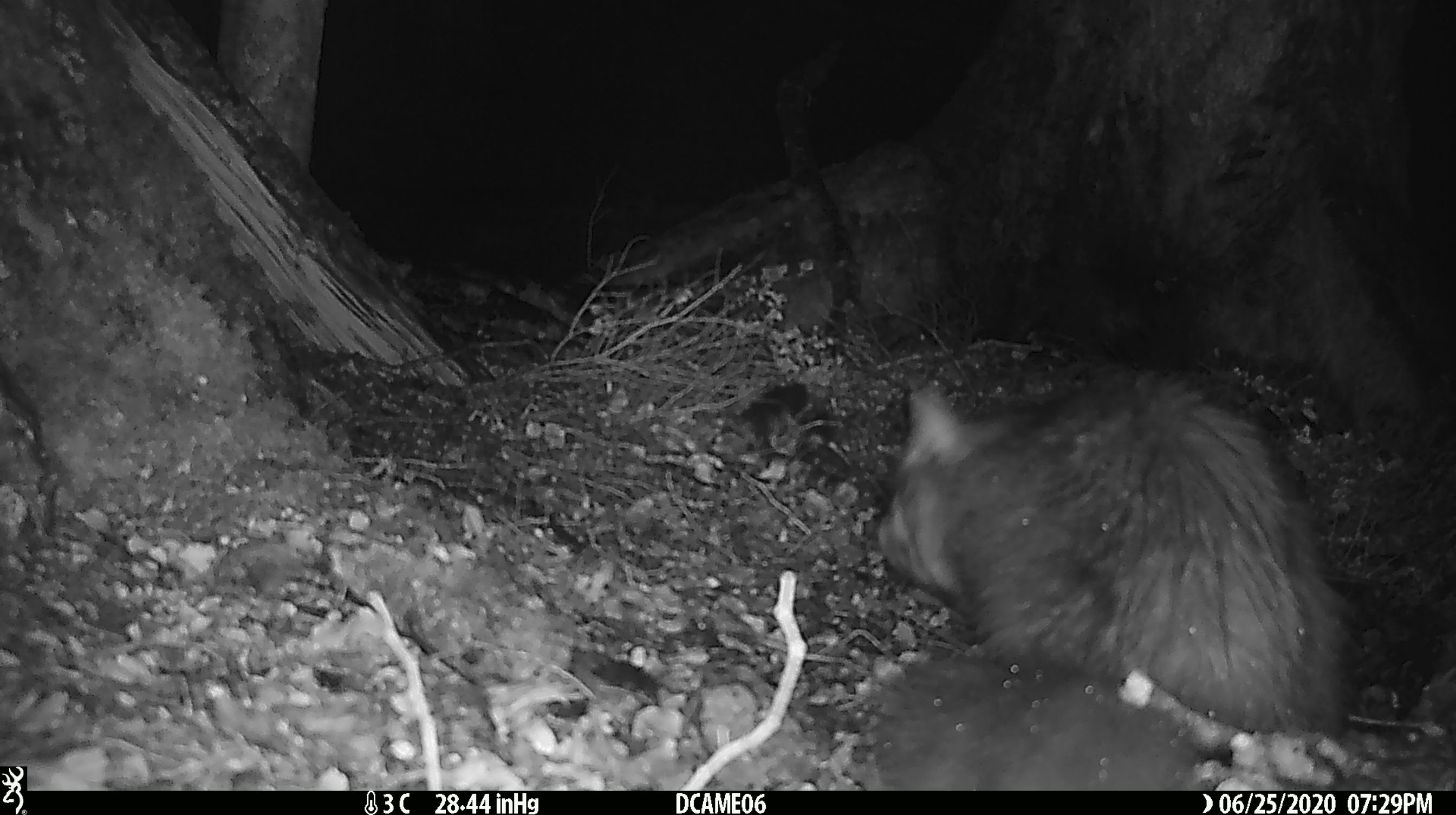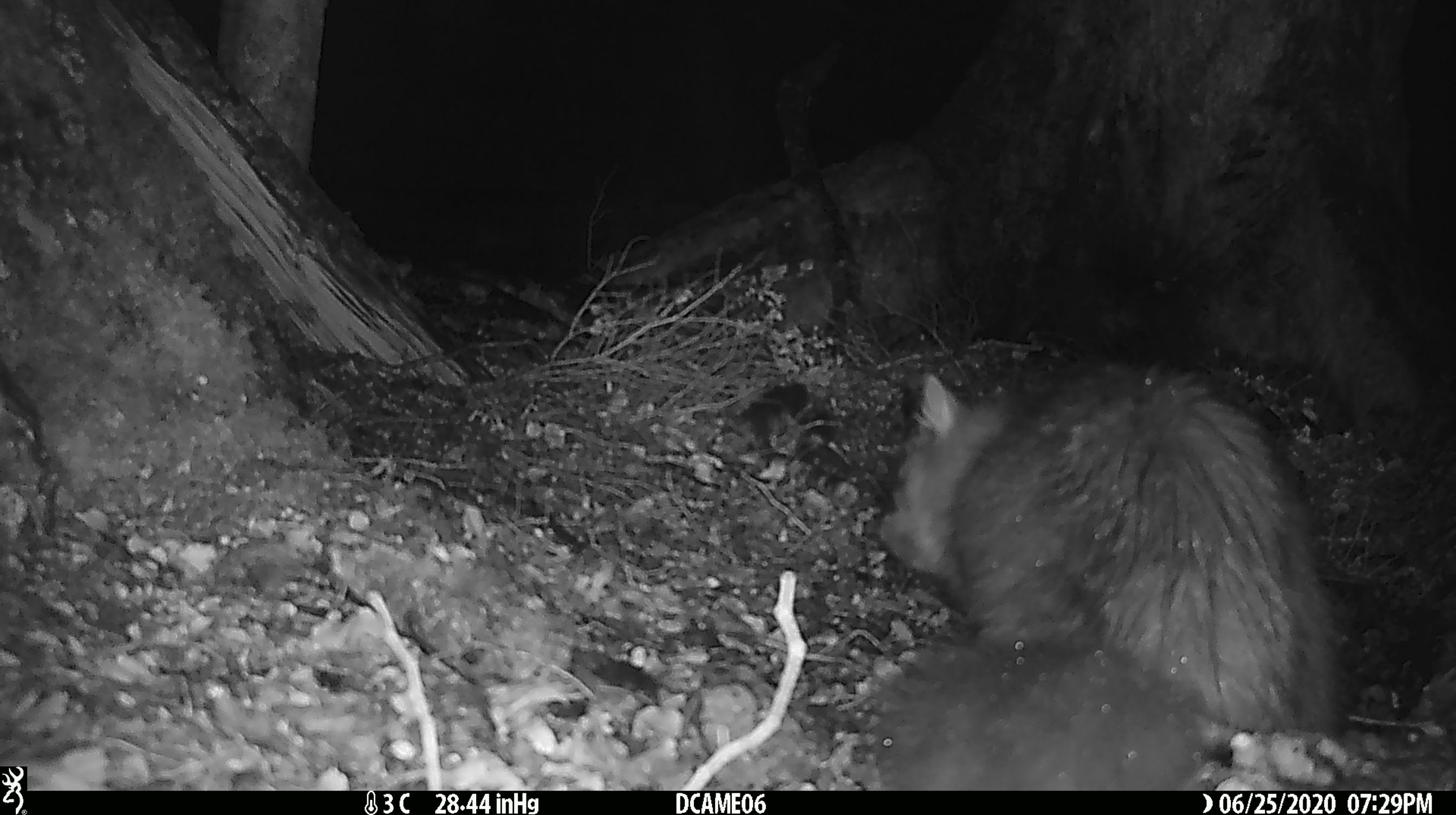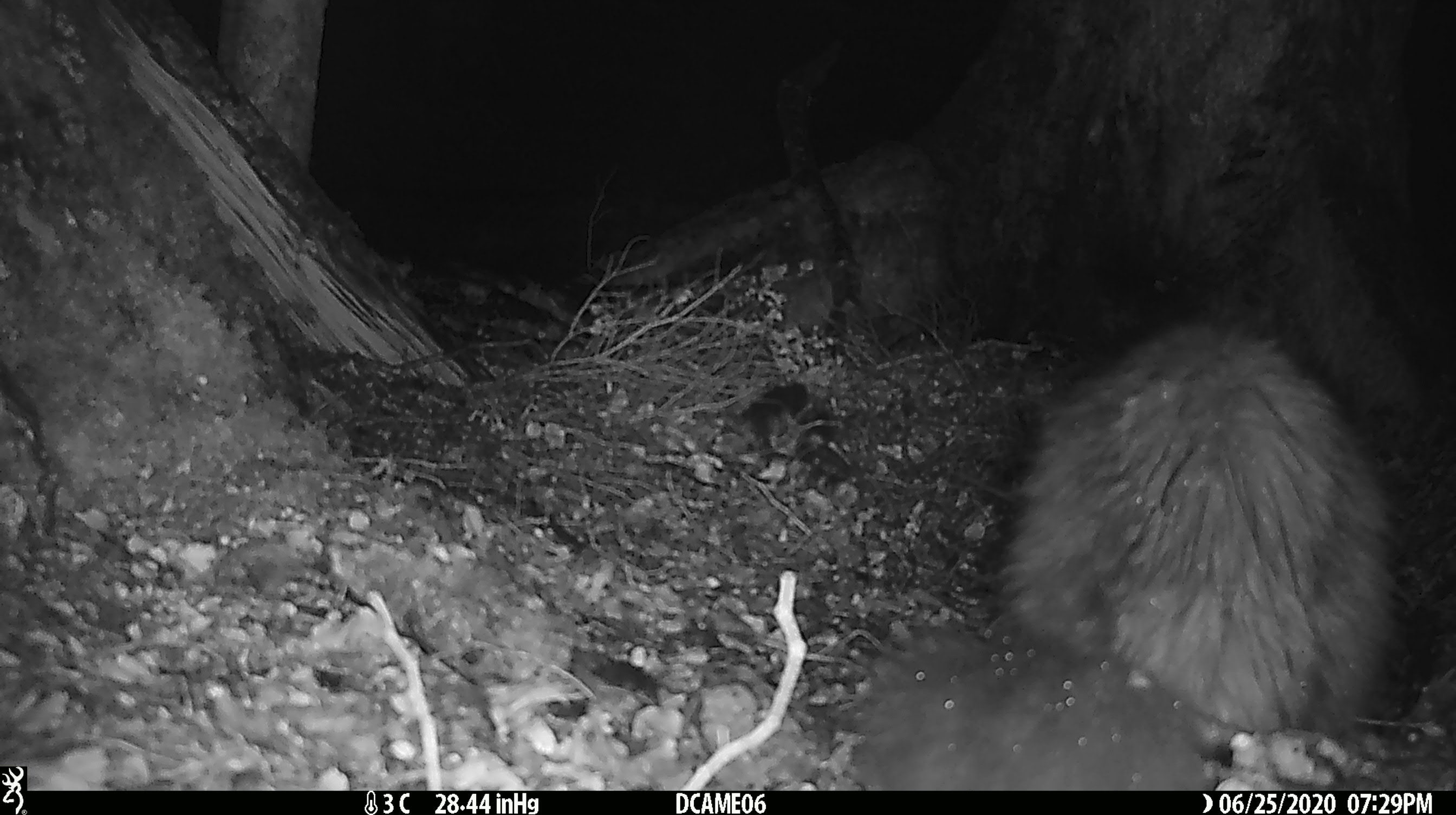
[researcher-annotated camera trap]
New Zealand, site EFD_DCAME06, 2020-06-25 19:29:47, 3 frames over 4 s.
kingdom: Animalia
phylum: Chordata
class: Mammalia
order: Carnivora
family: Felidae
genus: Felis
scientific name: Felis catus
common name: domestic cat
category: cat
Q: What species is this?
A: Cat (domestic cat) (Felis catus).